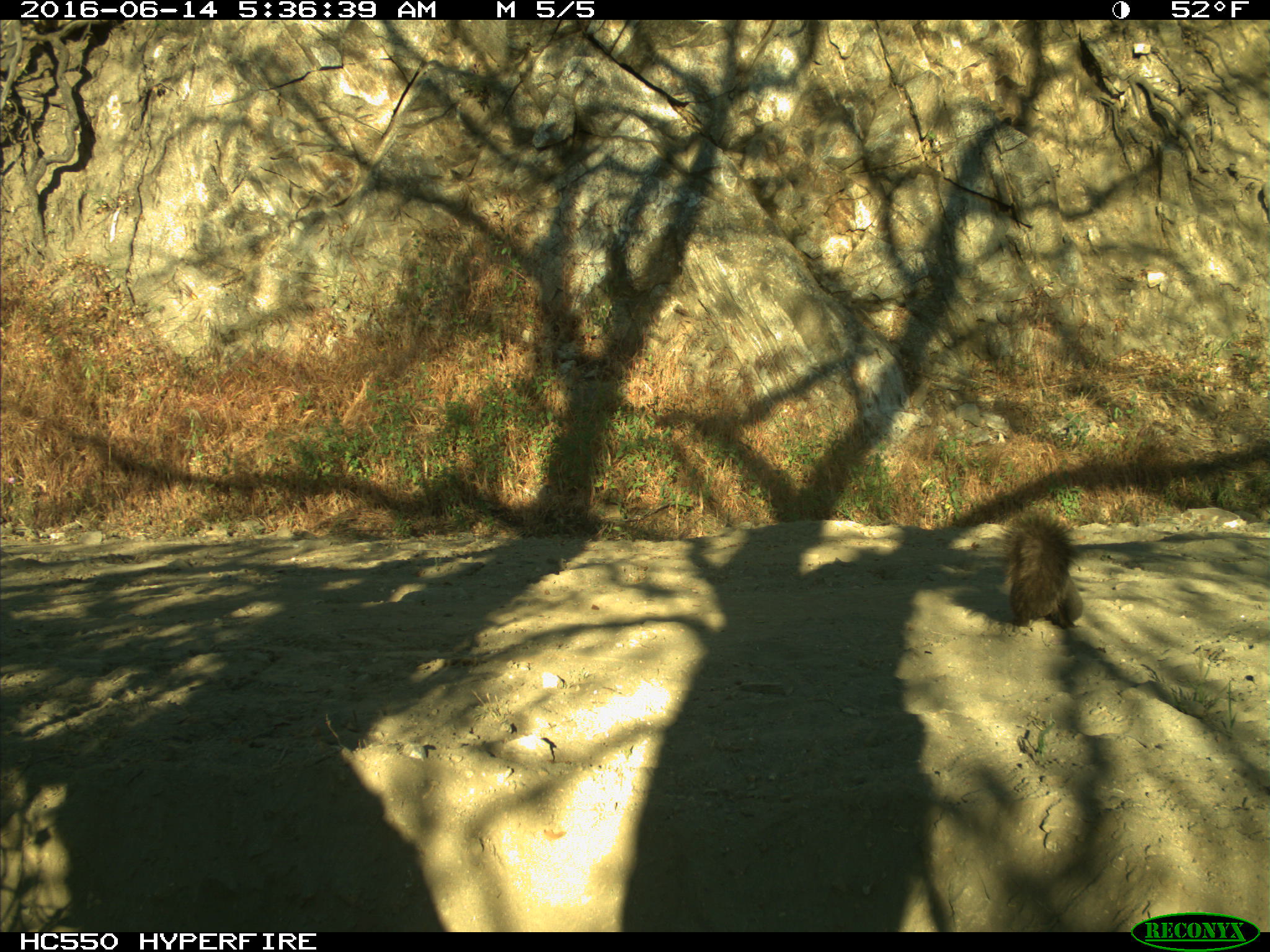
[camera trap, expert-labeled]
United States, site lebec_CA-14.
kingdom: Animalia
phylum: Chordata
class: Mammalia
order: Rodentia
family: Sciuridae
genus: Sciurus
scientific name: Sciurus carolinensis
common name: eastern gray squirrel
Sciurus carolinensis (eastern gray squirrel).